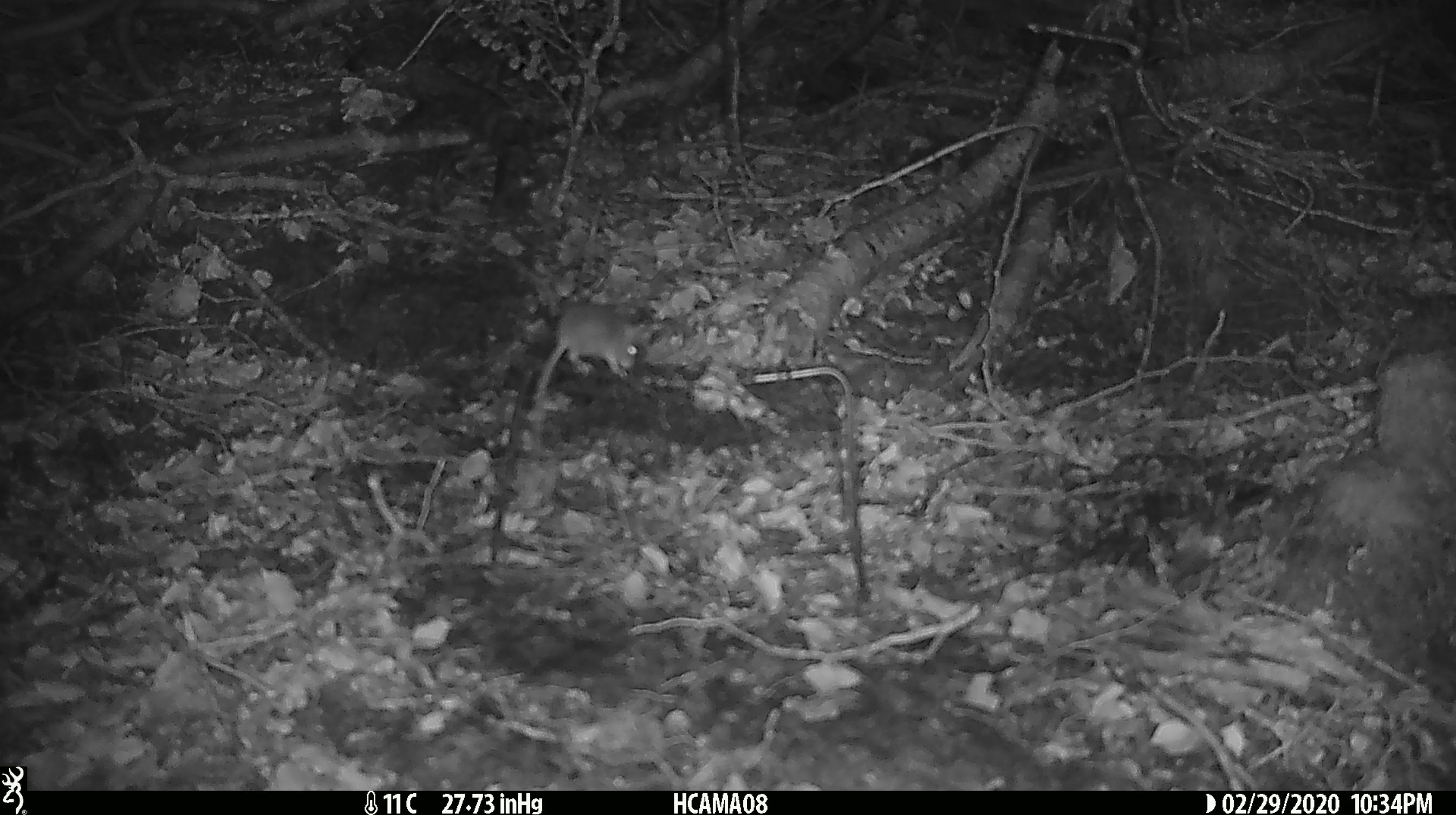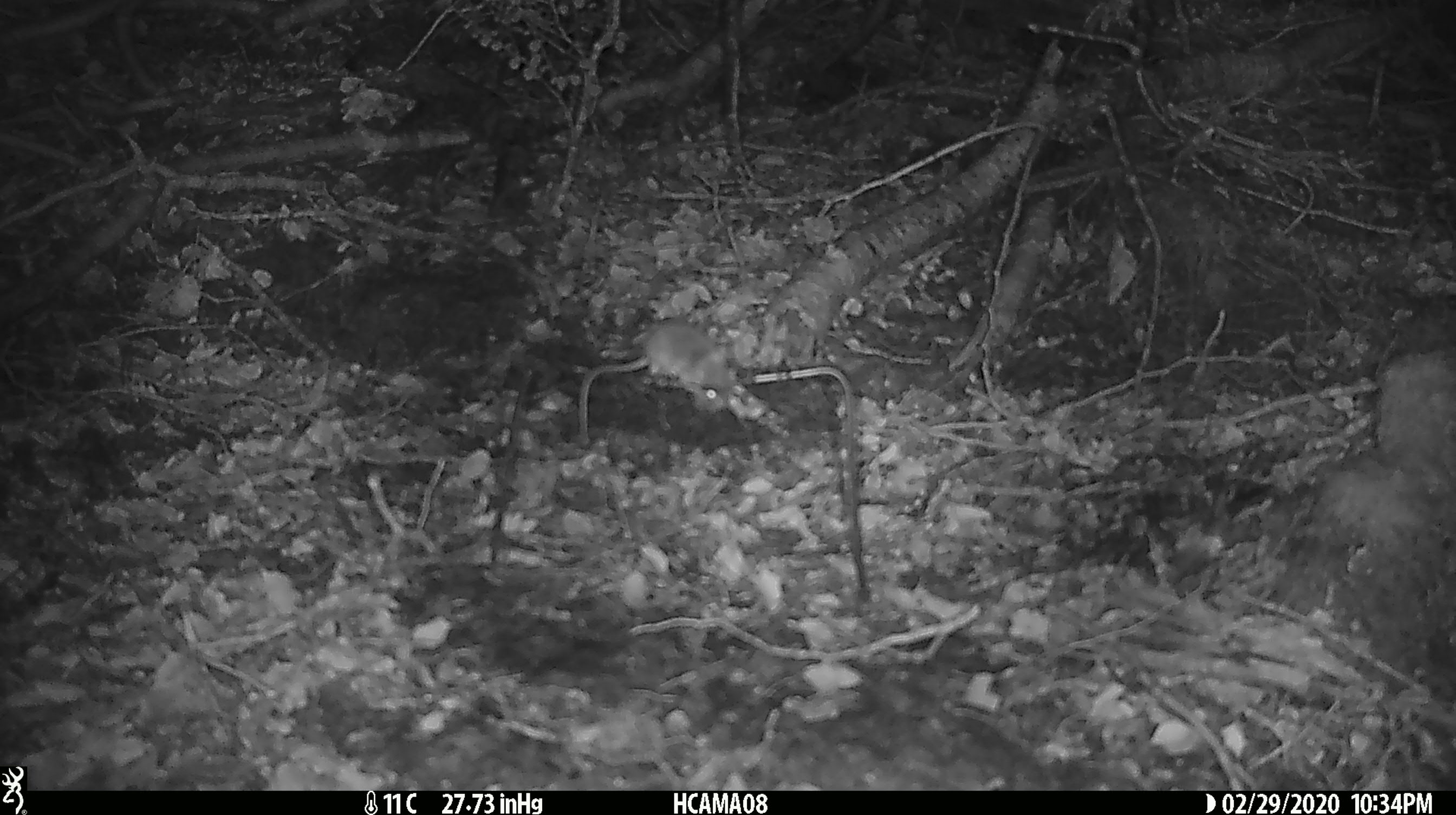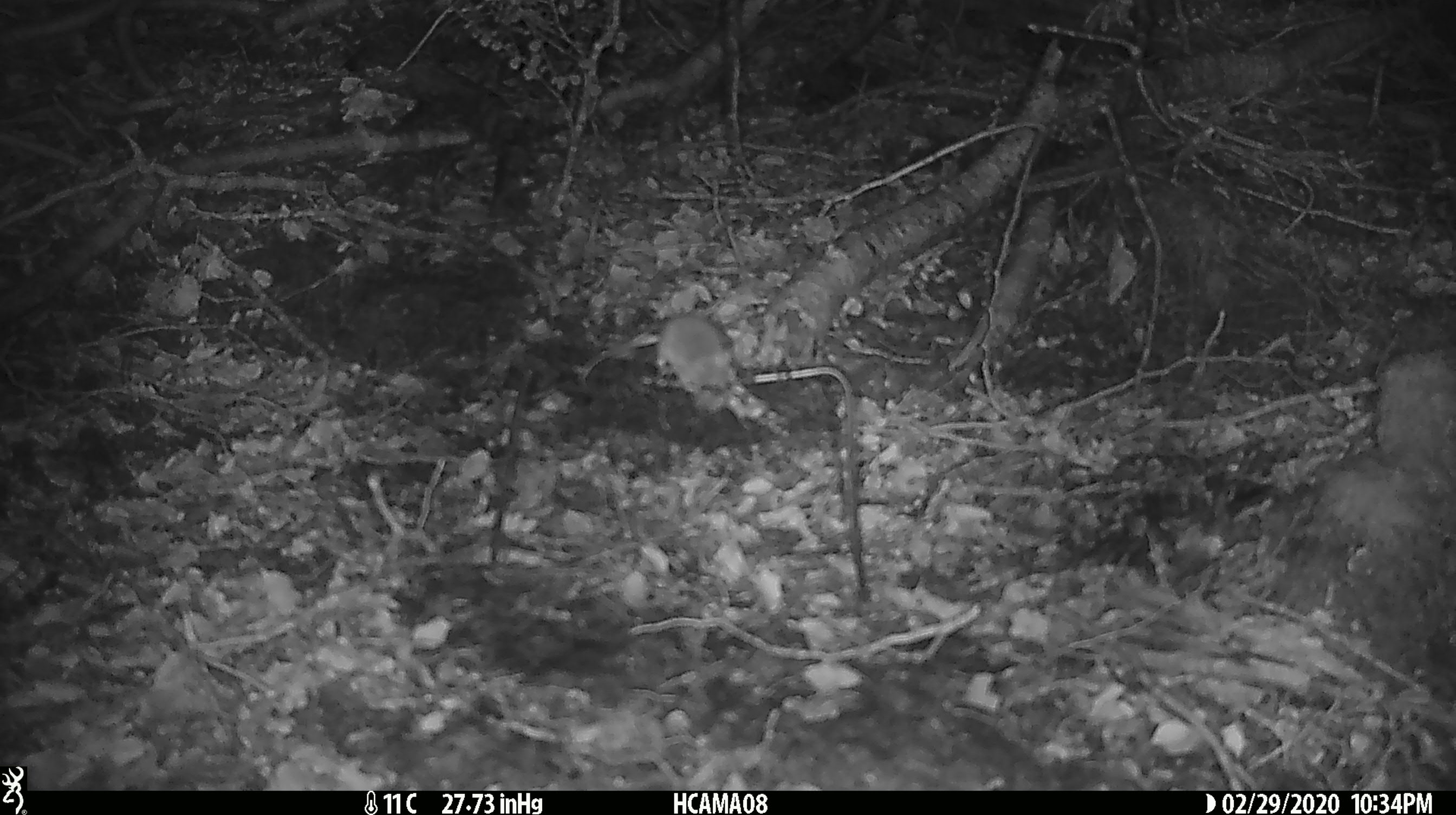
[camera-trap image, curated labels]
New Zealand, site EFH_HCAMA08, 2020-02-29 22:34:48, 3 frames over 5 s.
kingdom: Animalia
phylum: Chordata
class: Mammalia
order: Rodentia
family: Muridae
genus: Mus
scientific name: Mus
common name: mouse